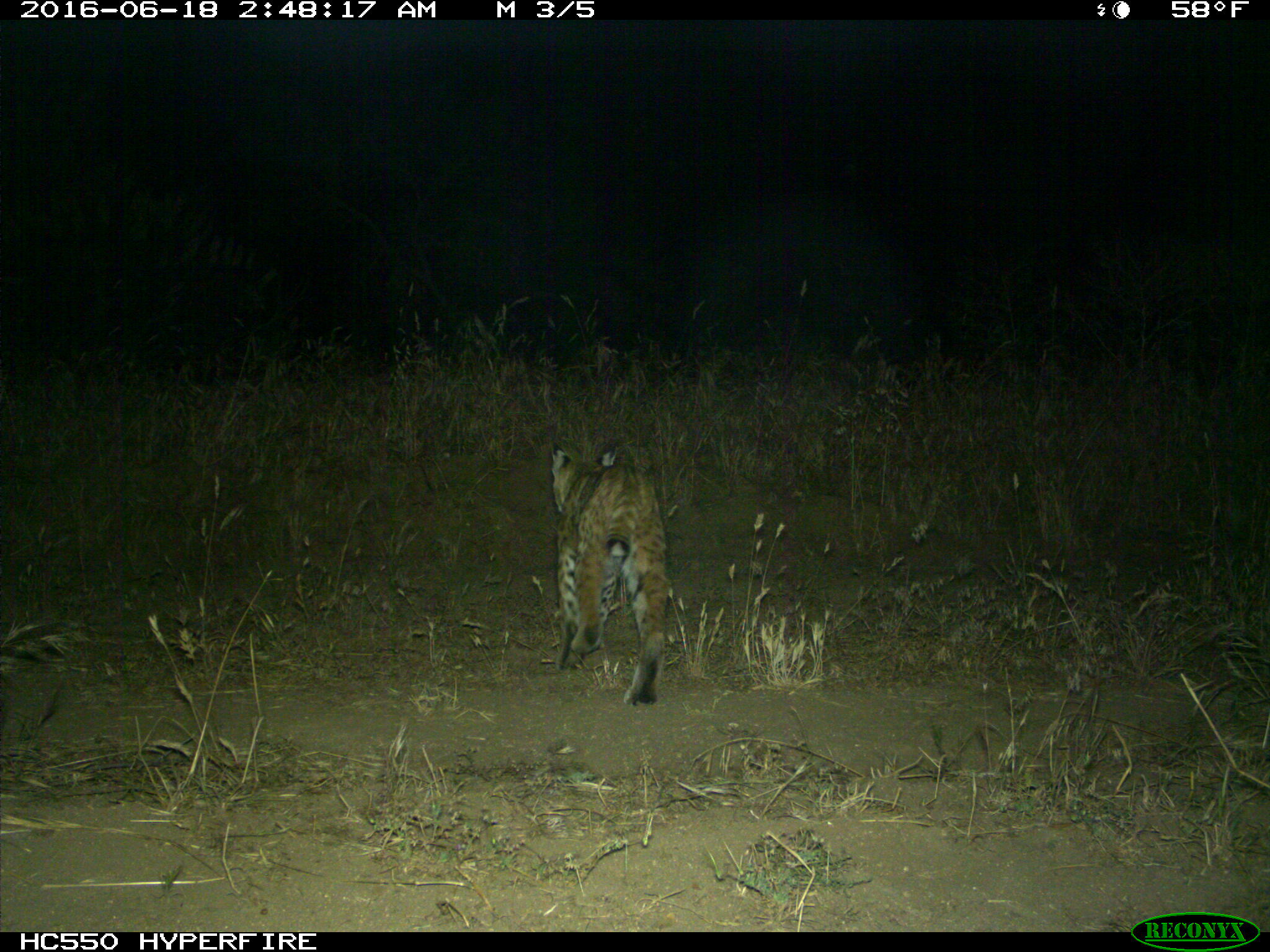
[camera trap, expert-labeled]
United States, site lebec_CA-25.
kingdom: Animalia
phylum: Chordata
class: Mammalia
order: Carnivora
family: Felidae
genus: Lynx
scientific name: Lynx rufus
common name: bobcat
Lynx rufus (bobcat).